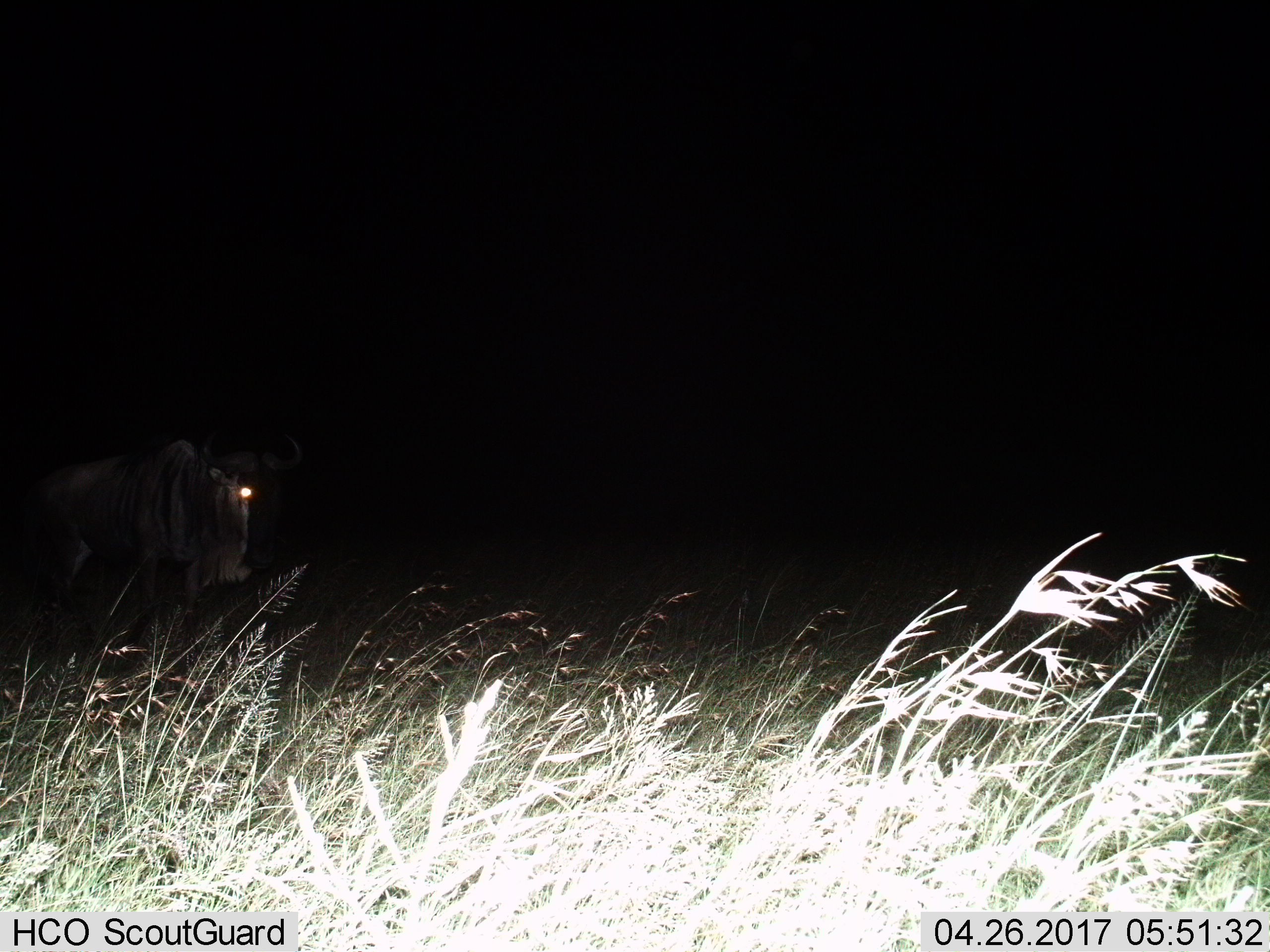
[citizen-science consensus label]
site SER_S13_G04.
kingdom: Animalia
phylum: Chordata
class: Mammalia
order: Artiodactyla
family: Bovidae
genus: Connochaetes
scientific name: Connochaetes taurinus taurinus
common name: blue wildebeest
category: wildebeestblue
Wildebeestblue (blue wildebeest) (Connochaetes taurinus taurinus), count 1. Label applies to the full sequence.